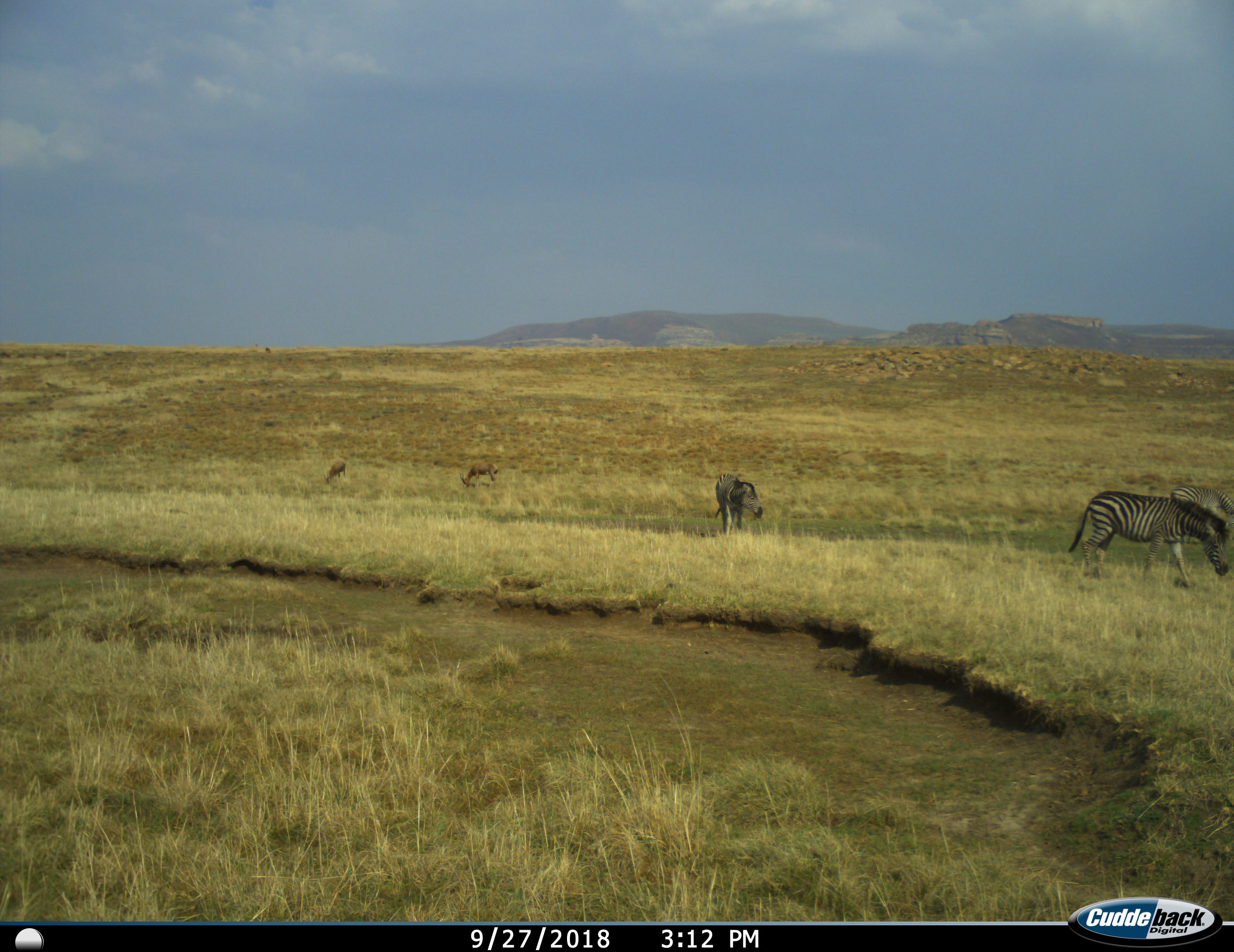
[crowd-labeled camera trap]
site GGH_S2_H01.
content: unidentified animal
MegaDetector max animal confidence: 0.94